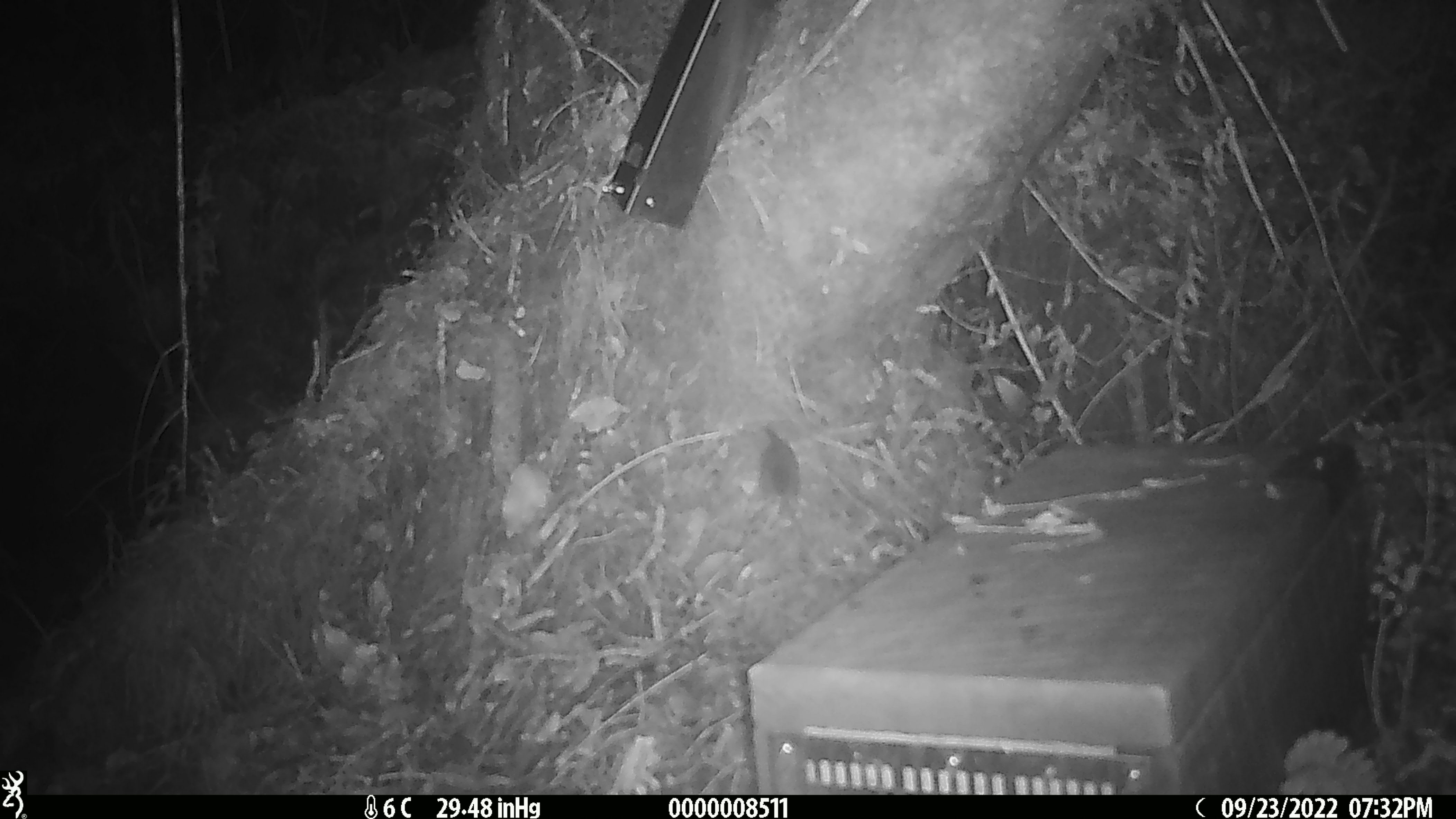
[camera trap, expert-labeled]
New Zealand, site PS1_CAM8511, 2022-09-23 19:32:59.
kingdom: Animalia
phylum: Chordata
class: Mammalia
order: Rodentia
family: Muridae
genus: Mus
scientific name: Mus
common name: mouse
Mouse (Mus).